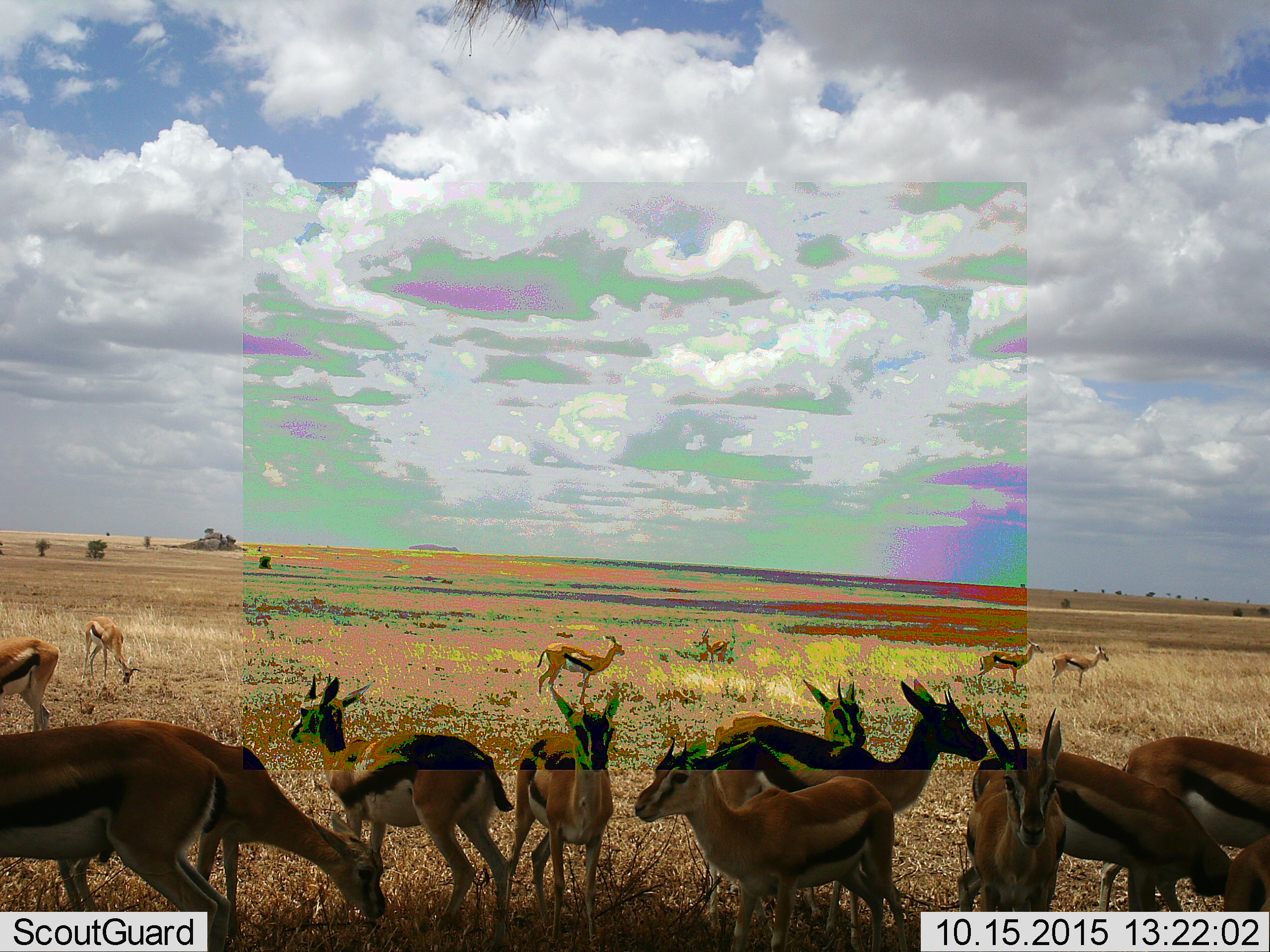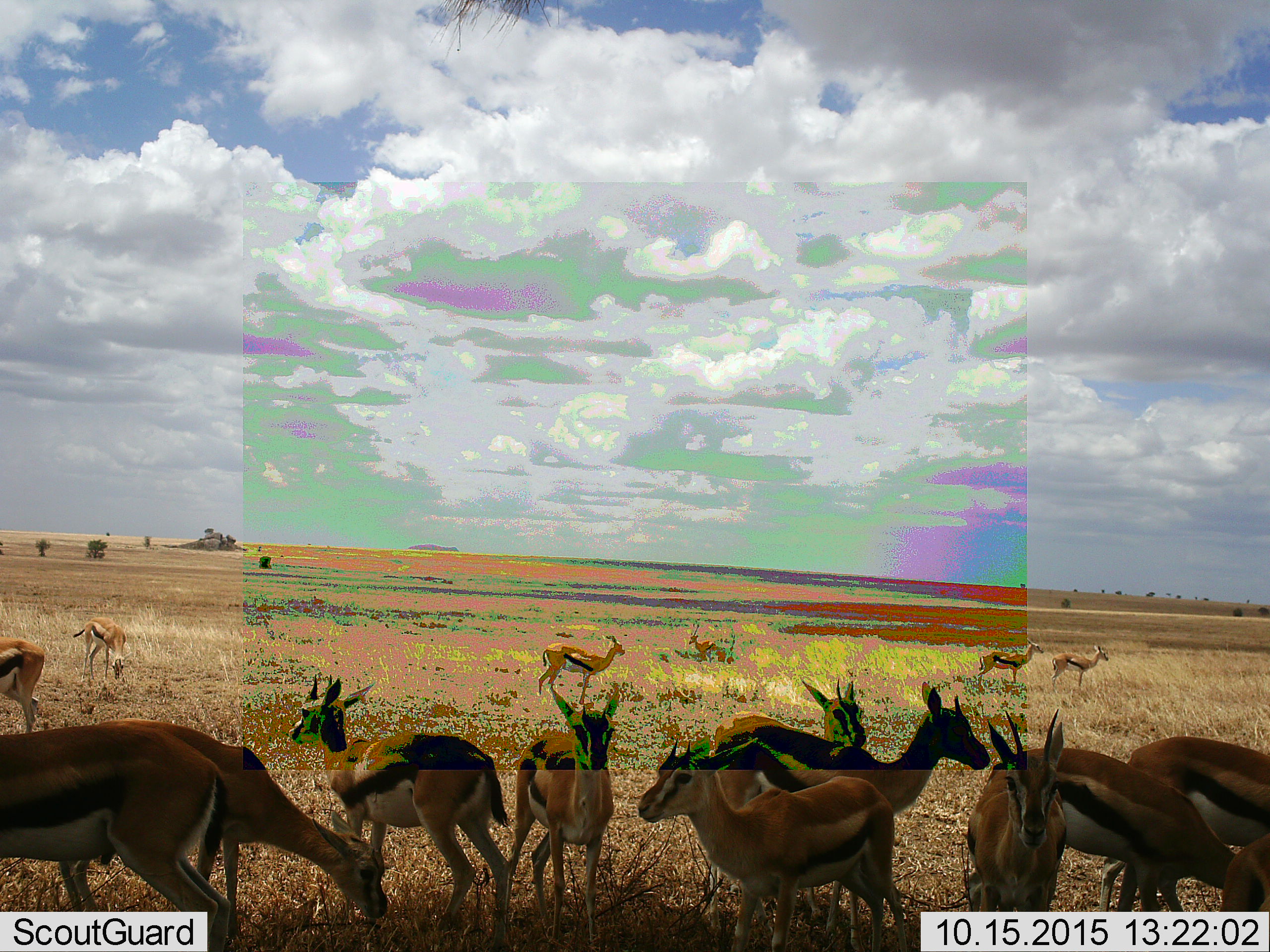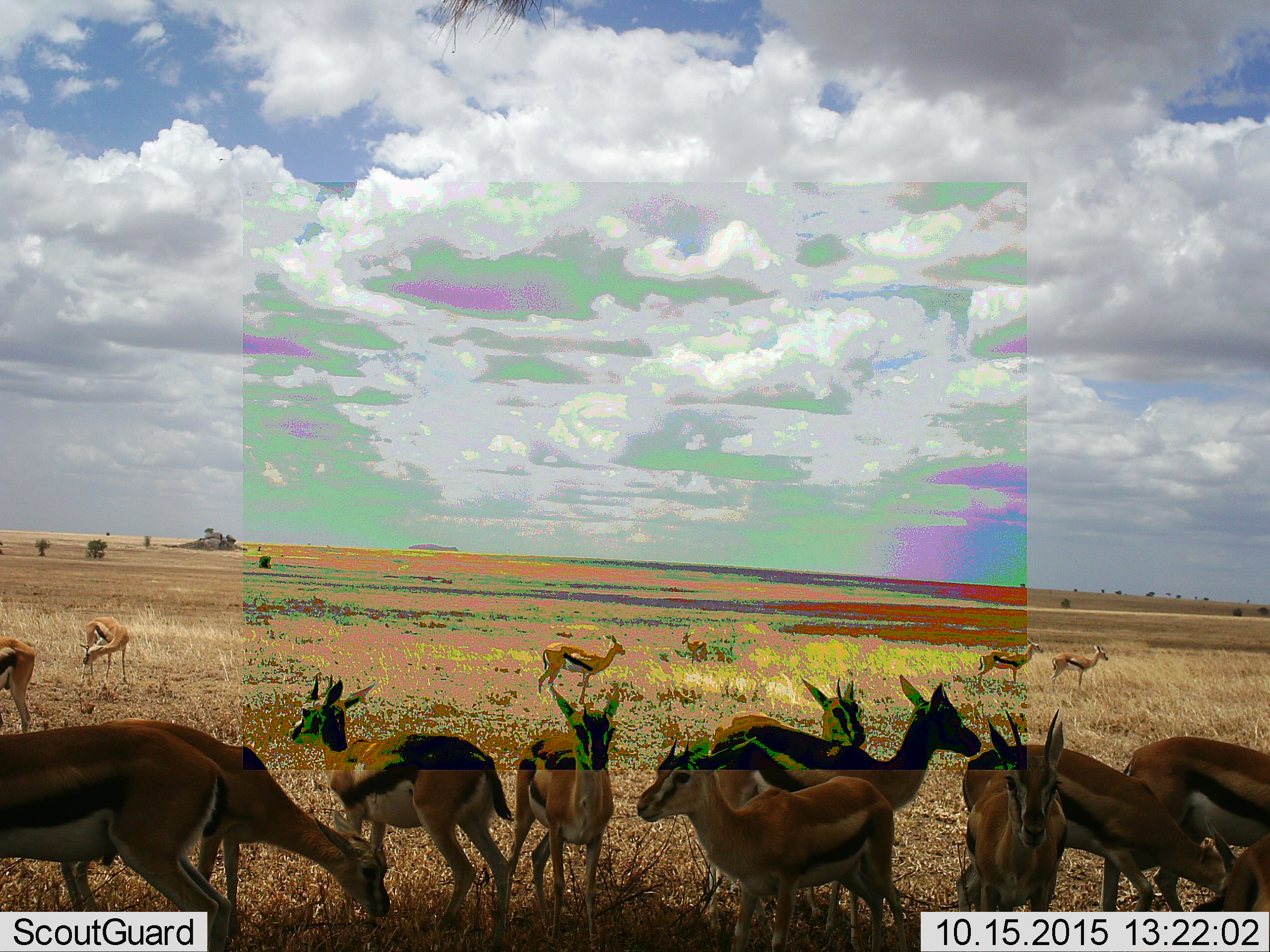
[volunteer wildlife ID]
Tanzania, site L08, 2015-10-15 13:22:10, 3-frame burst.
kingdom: Animalia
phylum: Chordata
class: Mammalia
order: Artiodactyla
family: Bovidae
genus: Eudorcas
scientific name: Eudorcas thomsonii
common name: thomson's gazelle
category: gazellethomsons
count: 11-50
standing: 100%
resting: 0%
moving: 50%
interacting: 10%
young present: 20%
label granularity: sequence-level